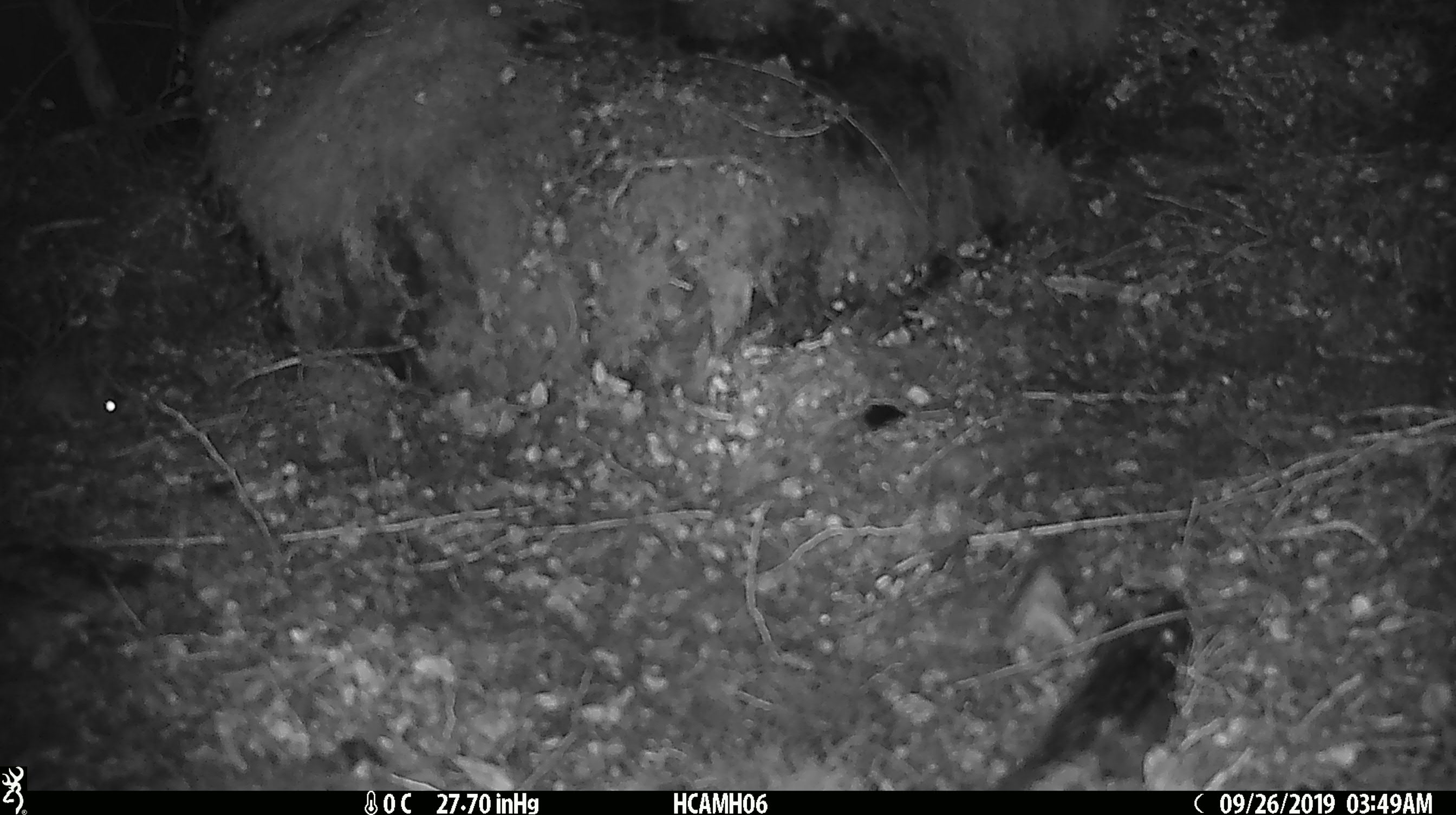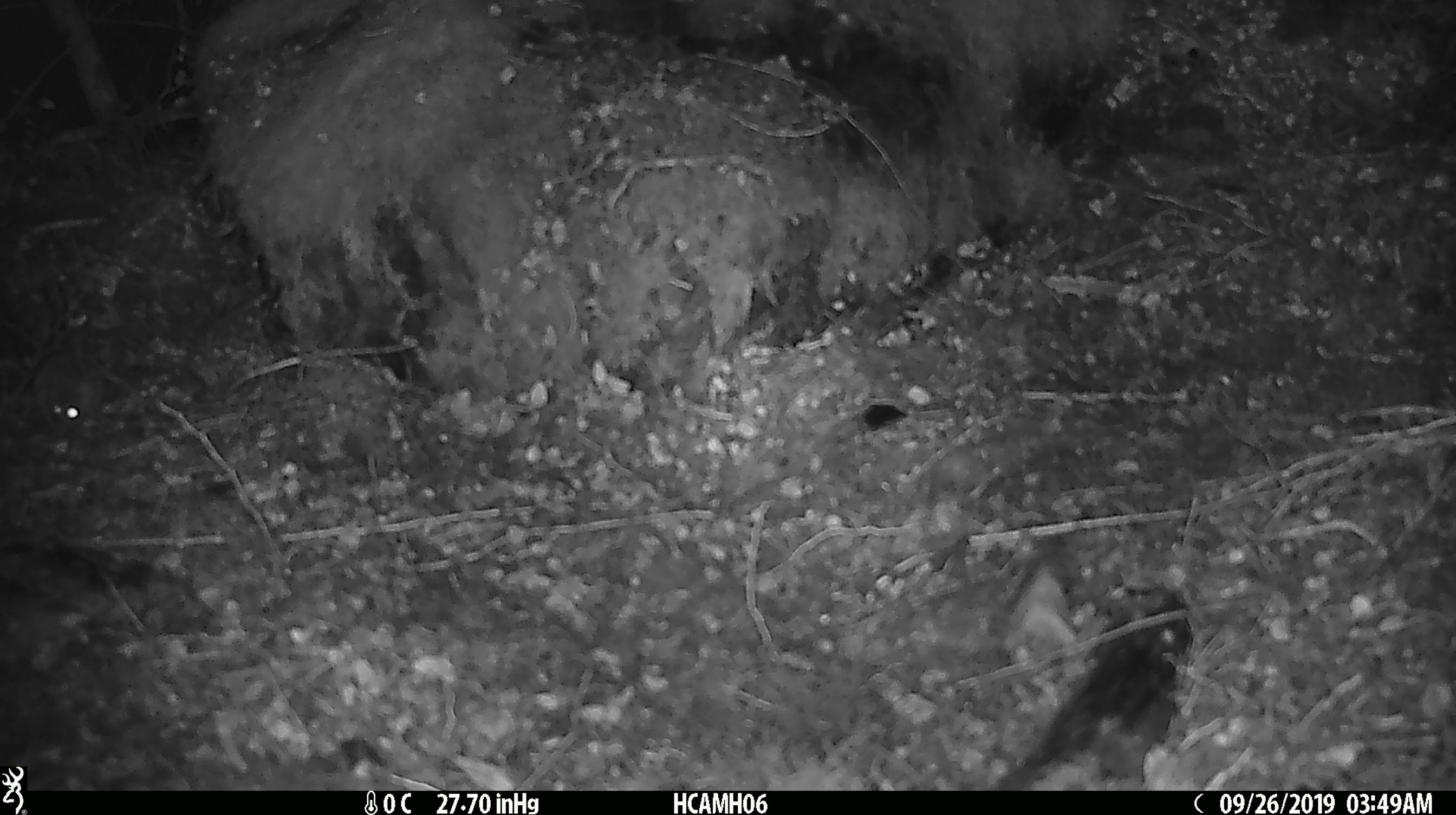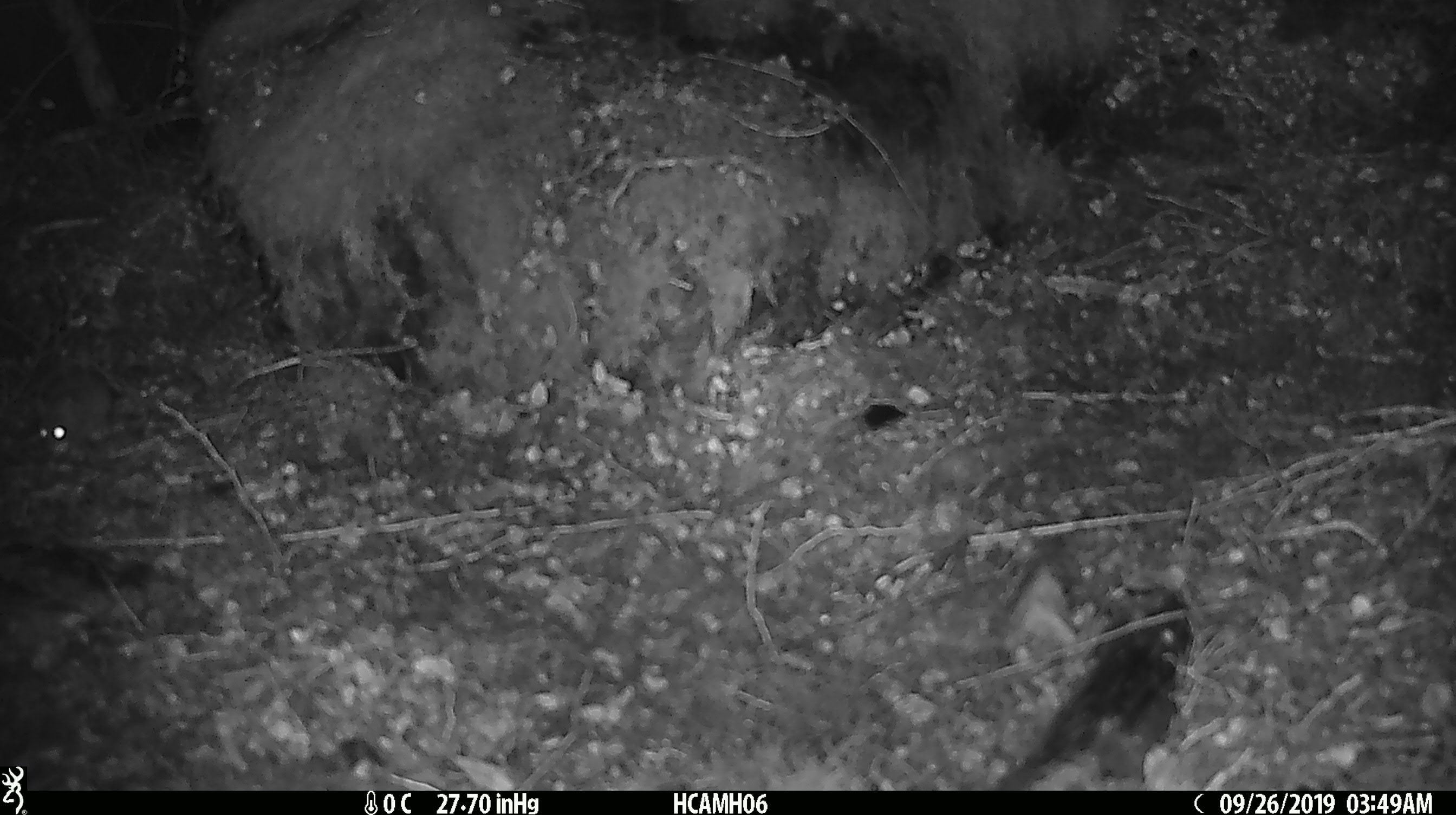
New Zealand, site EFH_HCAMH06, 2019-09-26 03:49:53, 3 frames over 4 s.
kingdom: Animalia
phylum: Chordata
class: Mammalia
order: Rodentia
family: Muridae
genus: Mus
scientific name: Mus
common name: mouse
Mouse (Mus).